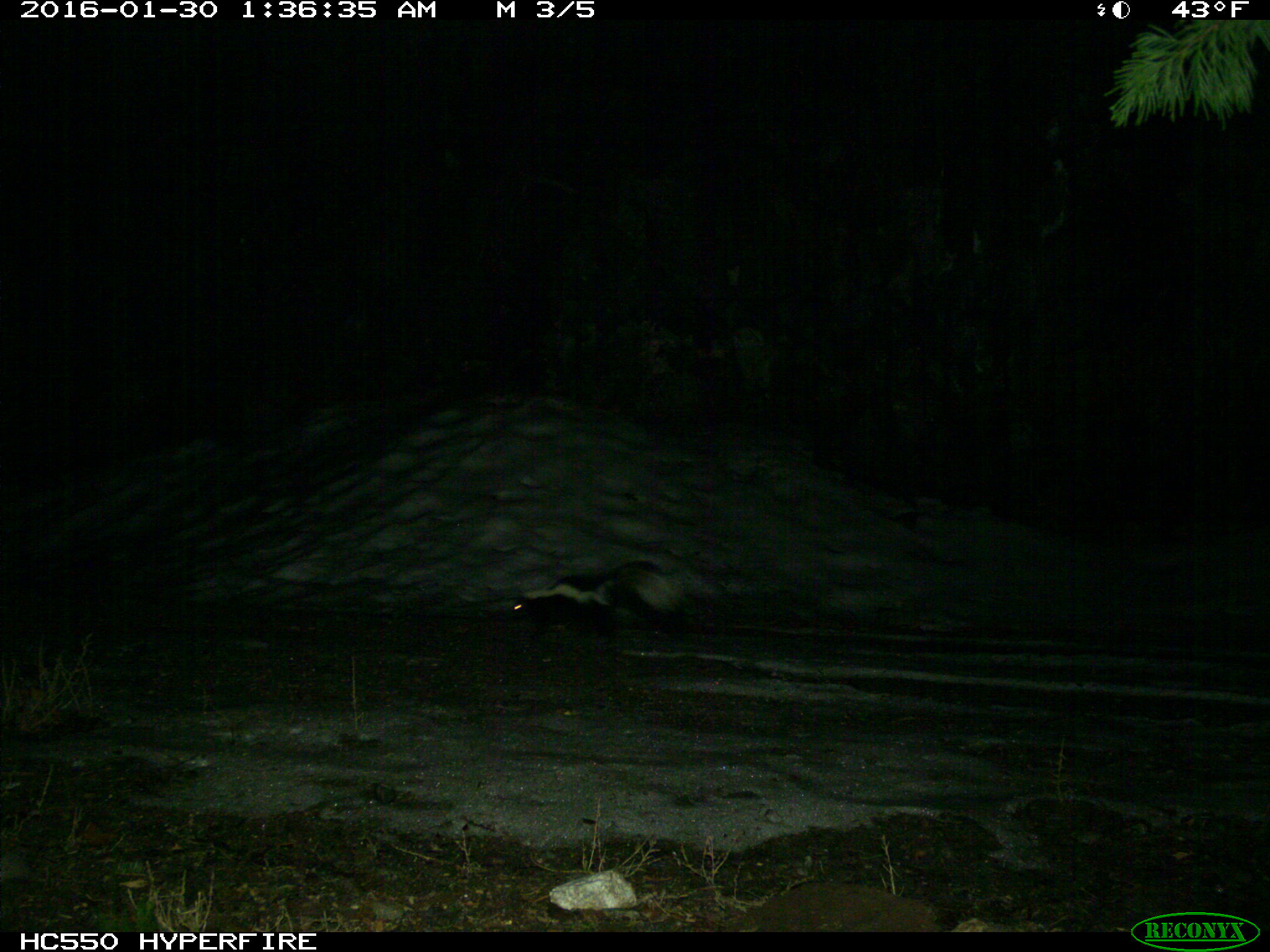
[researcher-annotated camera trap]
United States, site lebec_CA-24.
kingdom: Animalia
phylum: Chordata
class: Mammalia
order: Carnivora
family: Mephitidae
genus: Mephitis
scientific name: Mephitis mephitis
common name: striped skunk